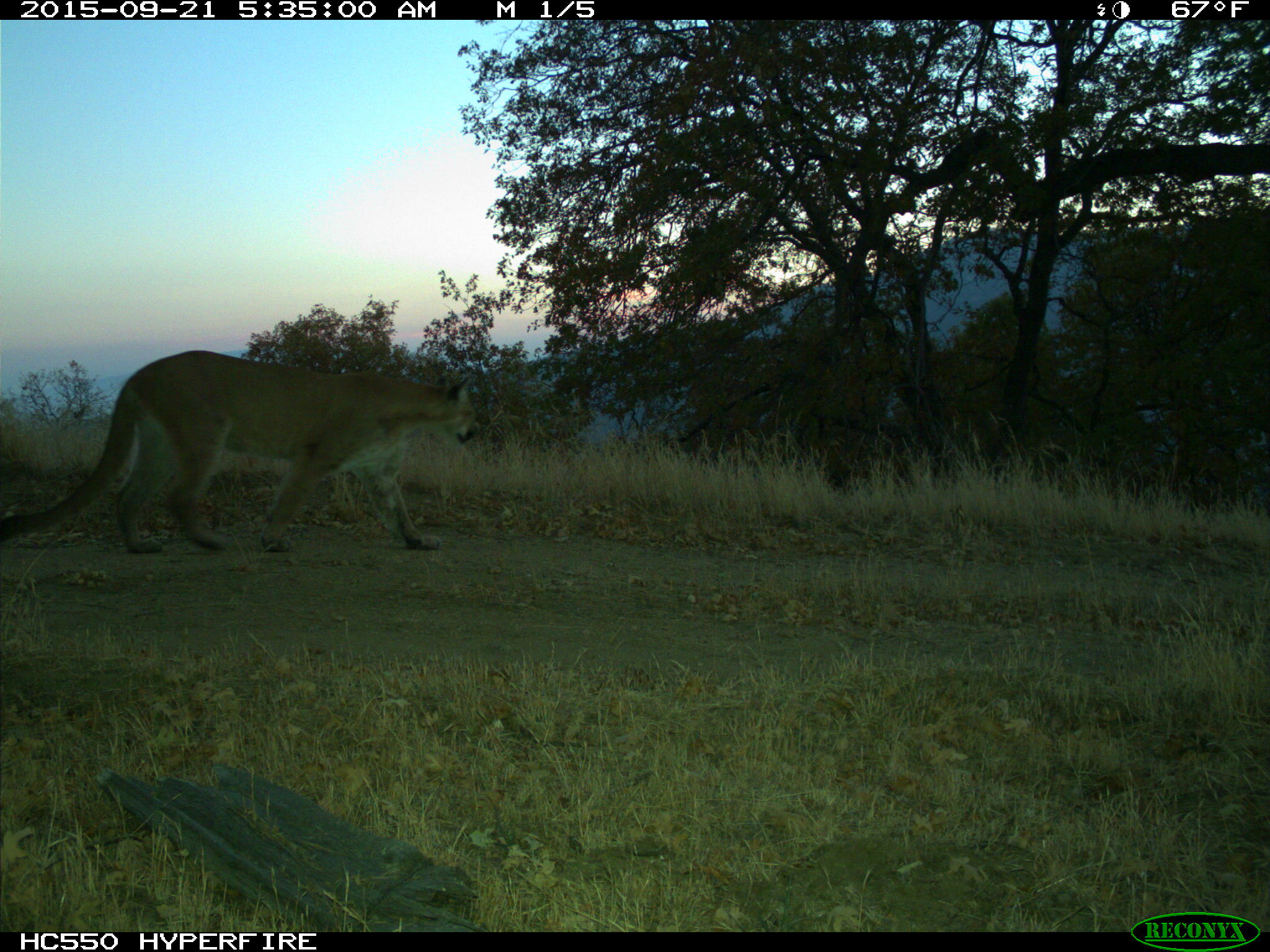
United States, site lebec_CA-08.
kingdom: Animalia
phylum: Chordata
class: Mammalia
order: Carnivora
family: Felidae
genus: Puma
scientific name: Puma concolor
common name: mountain lion